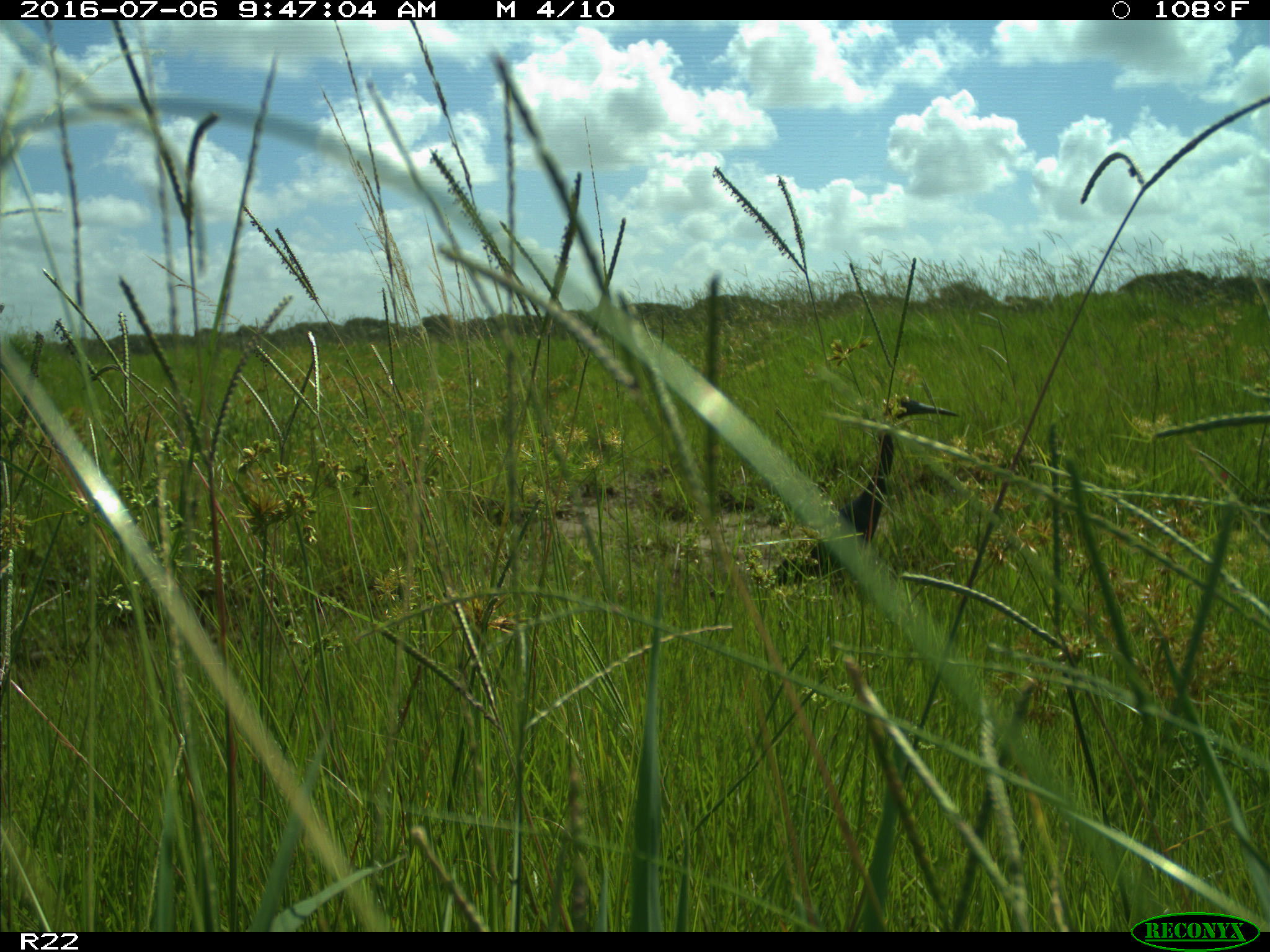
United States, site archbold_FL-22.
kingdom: Animalia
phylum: Chordata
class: Aves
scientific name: Aves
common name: birds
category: unidentified bird